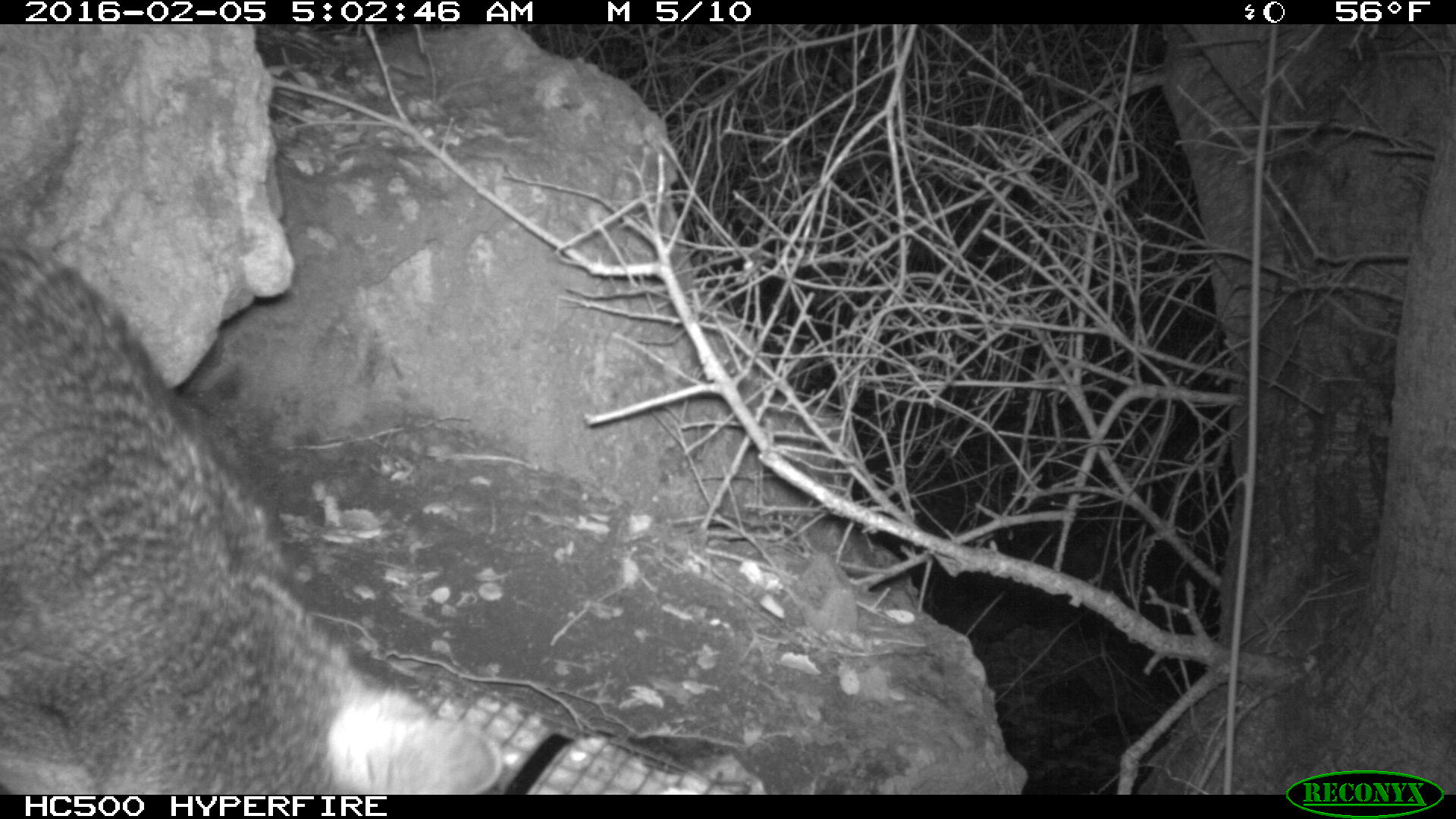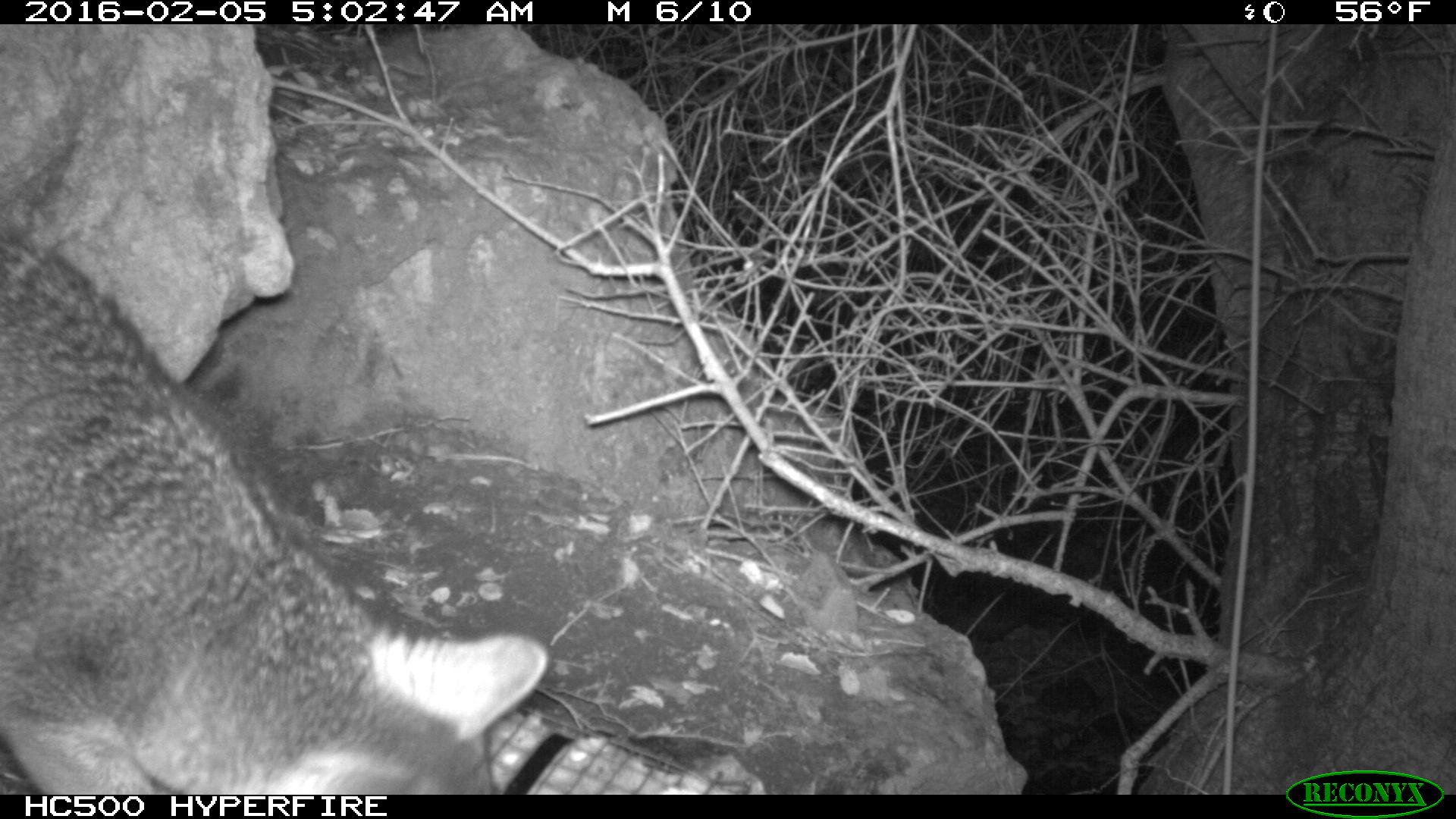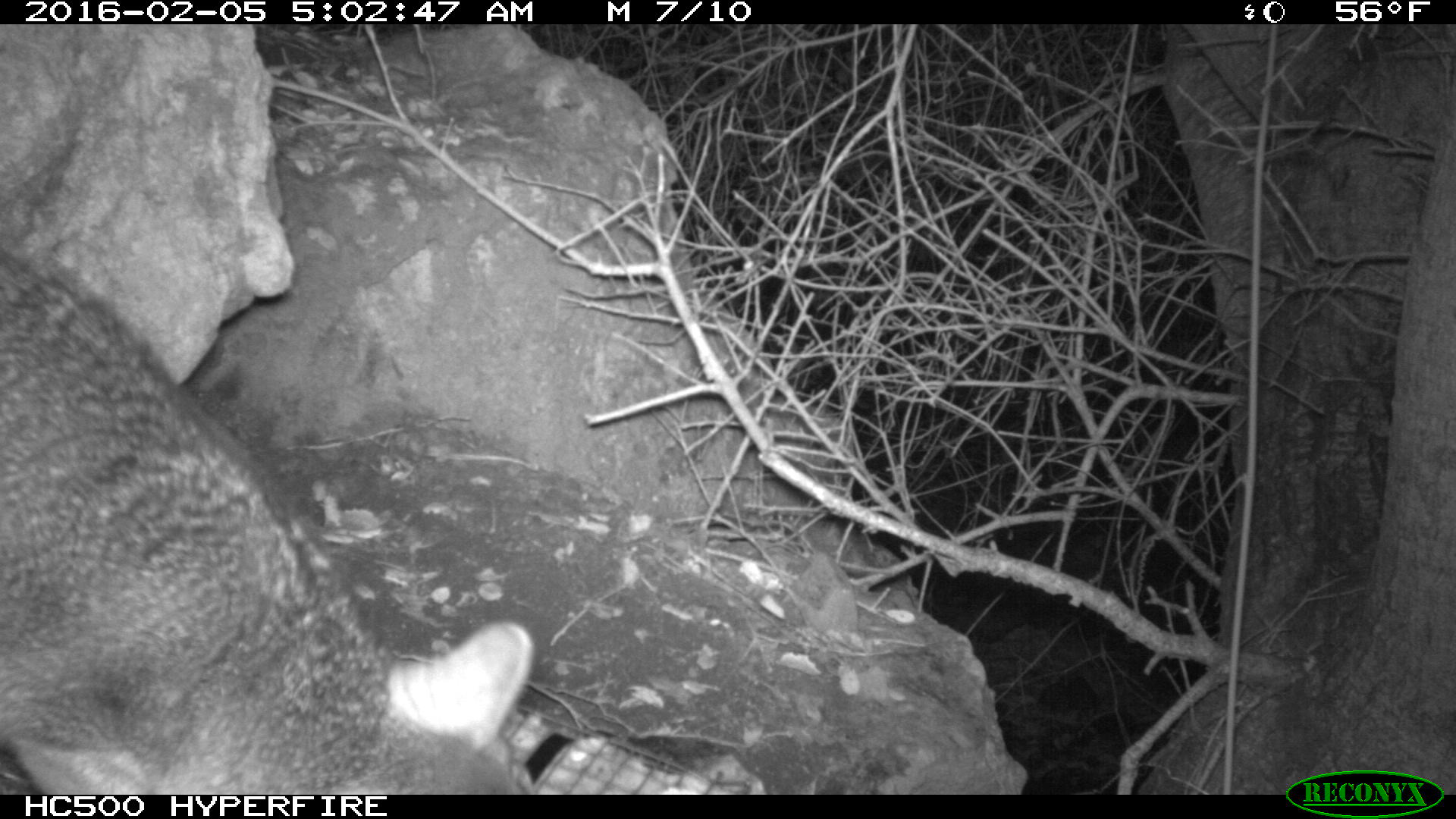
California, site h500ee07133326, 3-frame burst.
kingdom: Animalia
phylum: Chordata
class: Mammalia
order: Carnivora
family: Canidae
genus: Urocyon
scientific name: Urocyon littoralis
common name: island fox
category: fox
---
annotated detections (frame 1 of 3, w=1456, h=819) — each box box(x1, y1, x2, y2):
fox: box(0, 216, 504, 792)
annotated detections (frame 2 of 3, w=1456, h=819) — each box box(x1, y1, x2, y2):
fox: box(0, 230, 549, 795)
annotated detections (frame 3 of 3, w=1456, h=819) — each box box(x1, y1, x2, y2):
fox: box(0, 234, 534, 792)